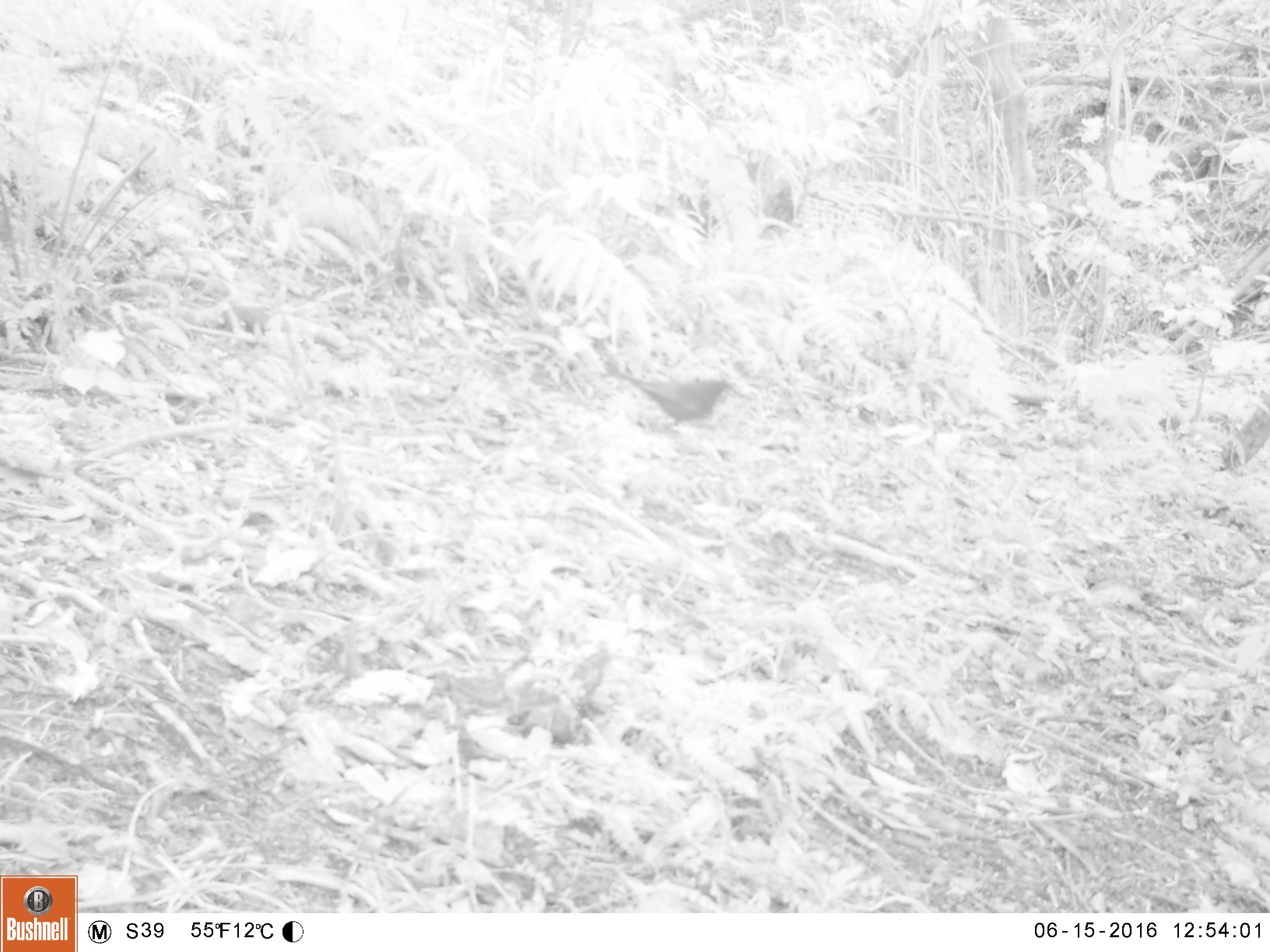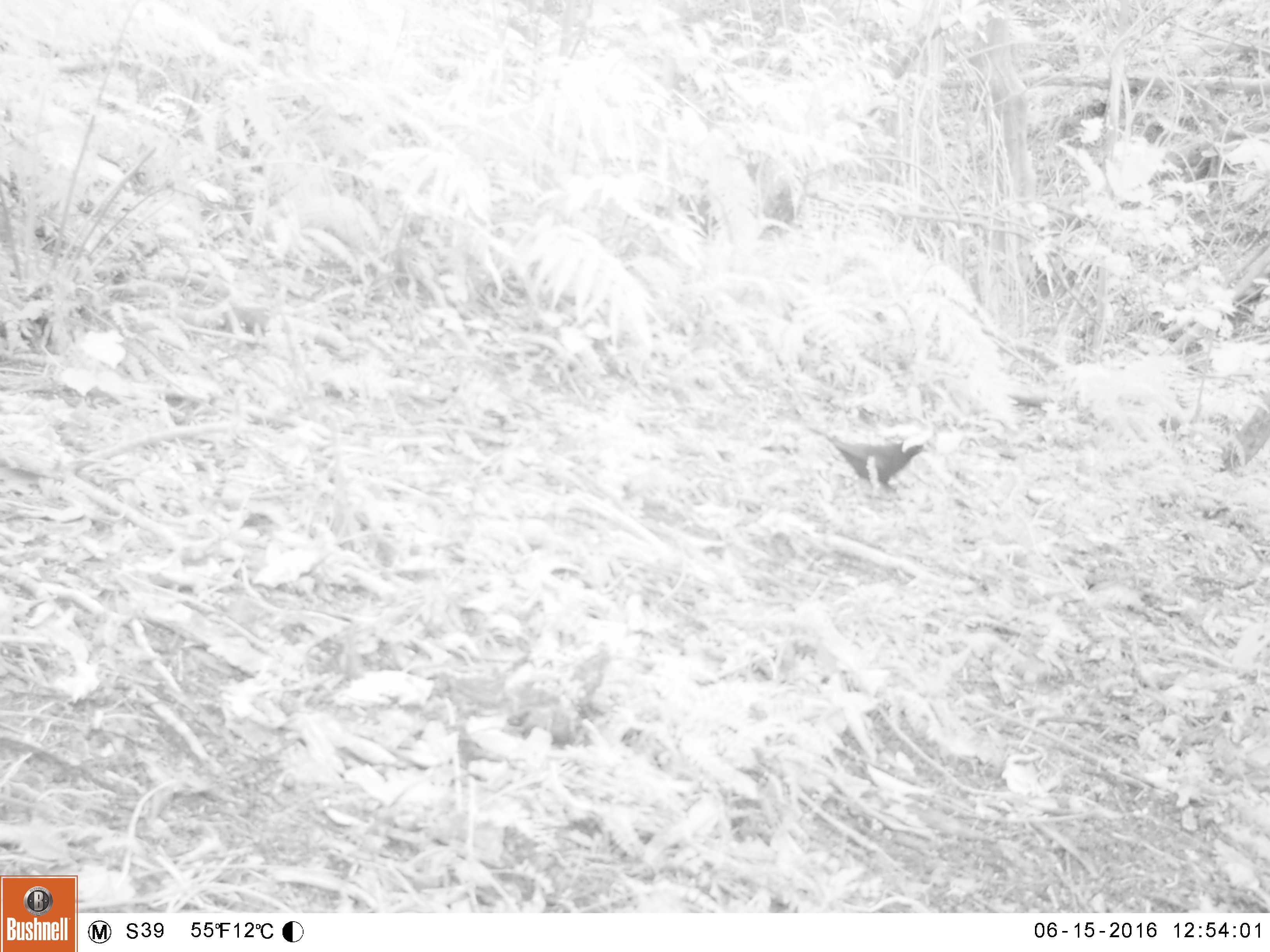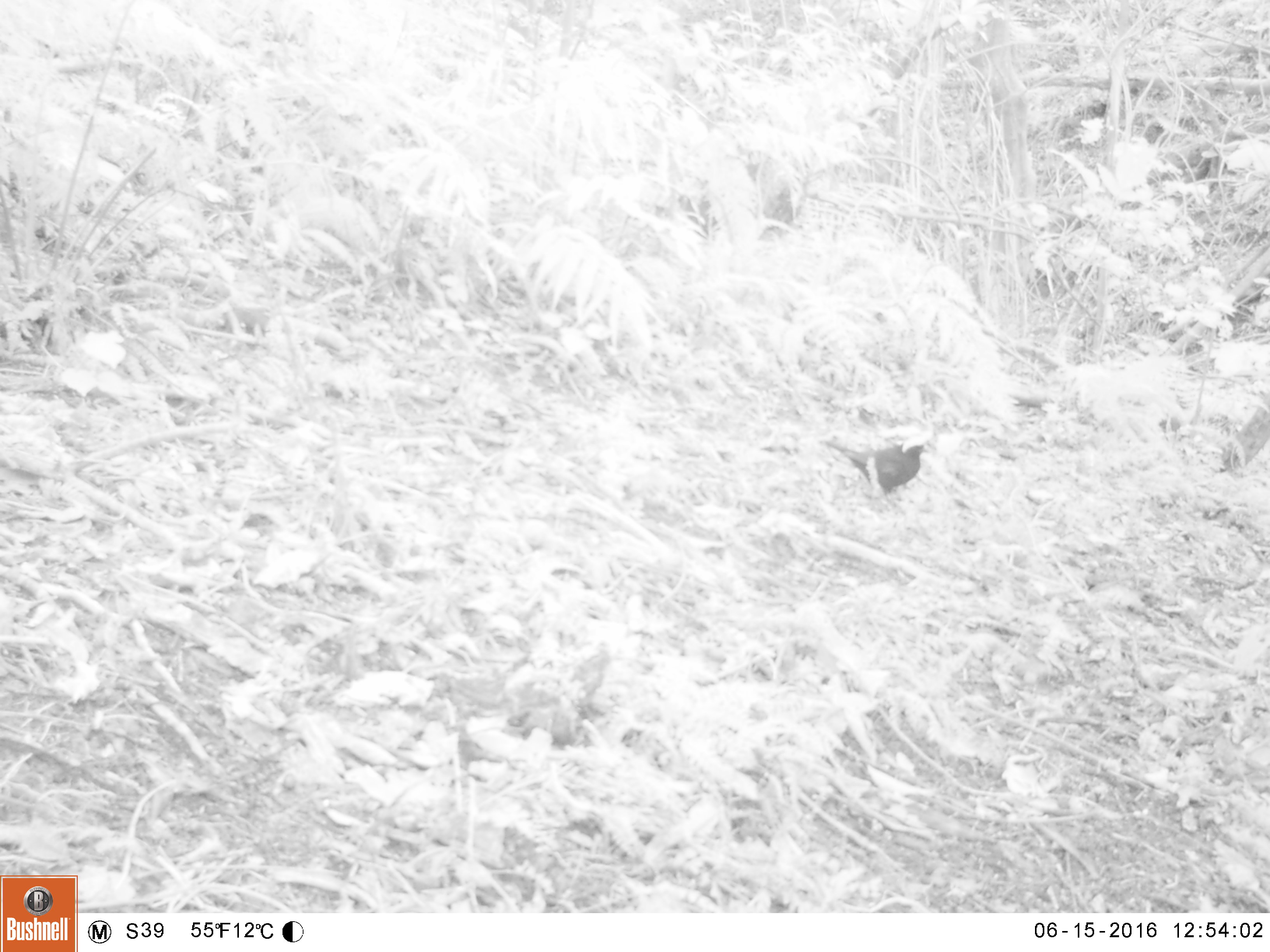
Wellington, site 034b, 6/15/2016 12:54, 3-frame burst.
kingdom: Animalia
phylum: Chordata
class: Aves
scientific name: Aves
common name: bird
Bird (Aves).